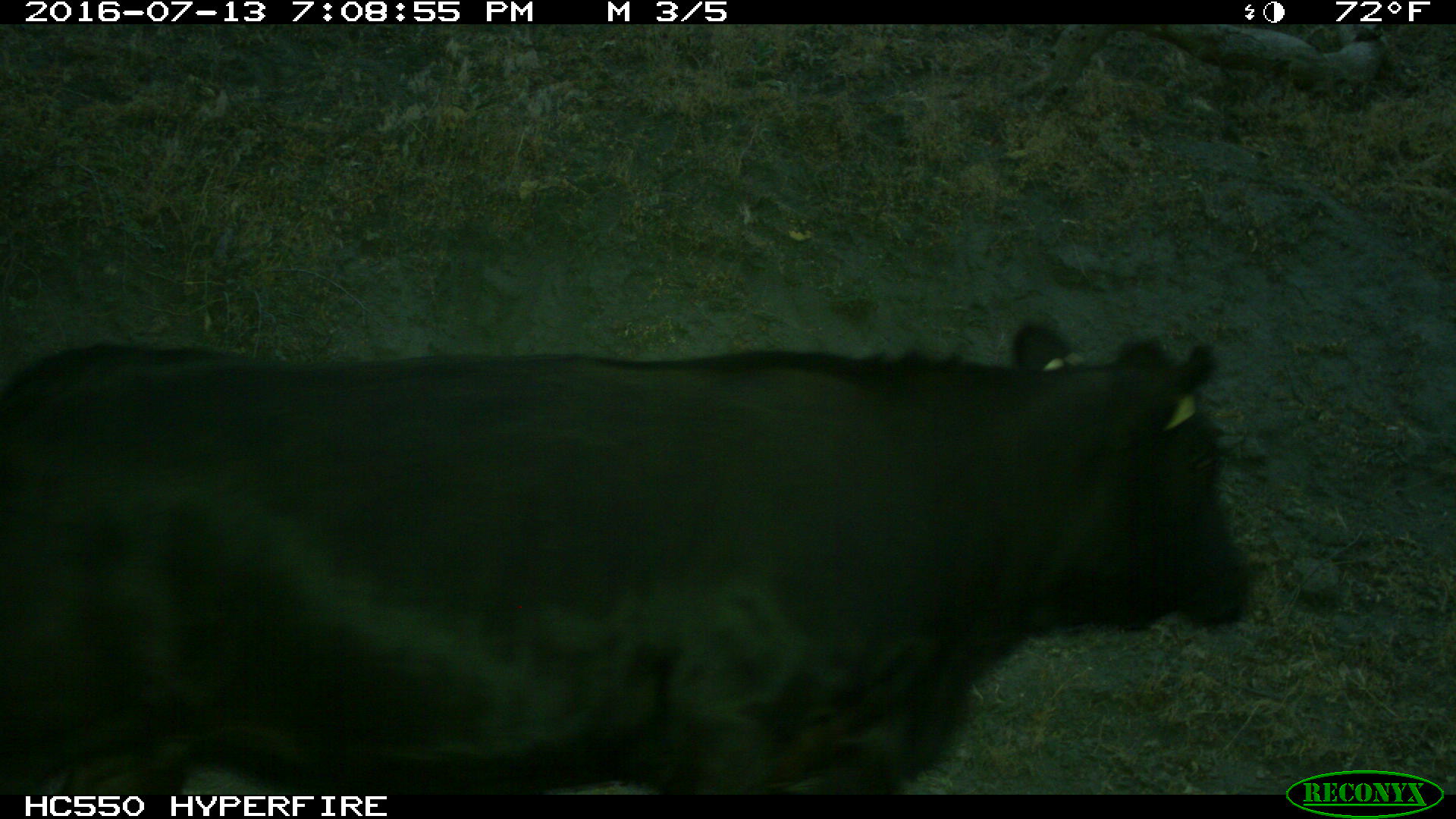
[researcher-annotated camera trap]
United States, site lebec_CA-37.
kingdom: Animalia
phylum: Chordata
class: Mammalia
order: Artiodactyla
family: Bovidae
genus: Bos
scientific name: Bos taurus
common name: domestic cow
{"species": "Bos taurus (domestic cow)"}